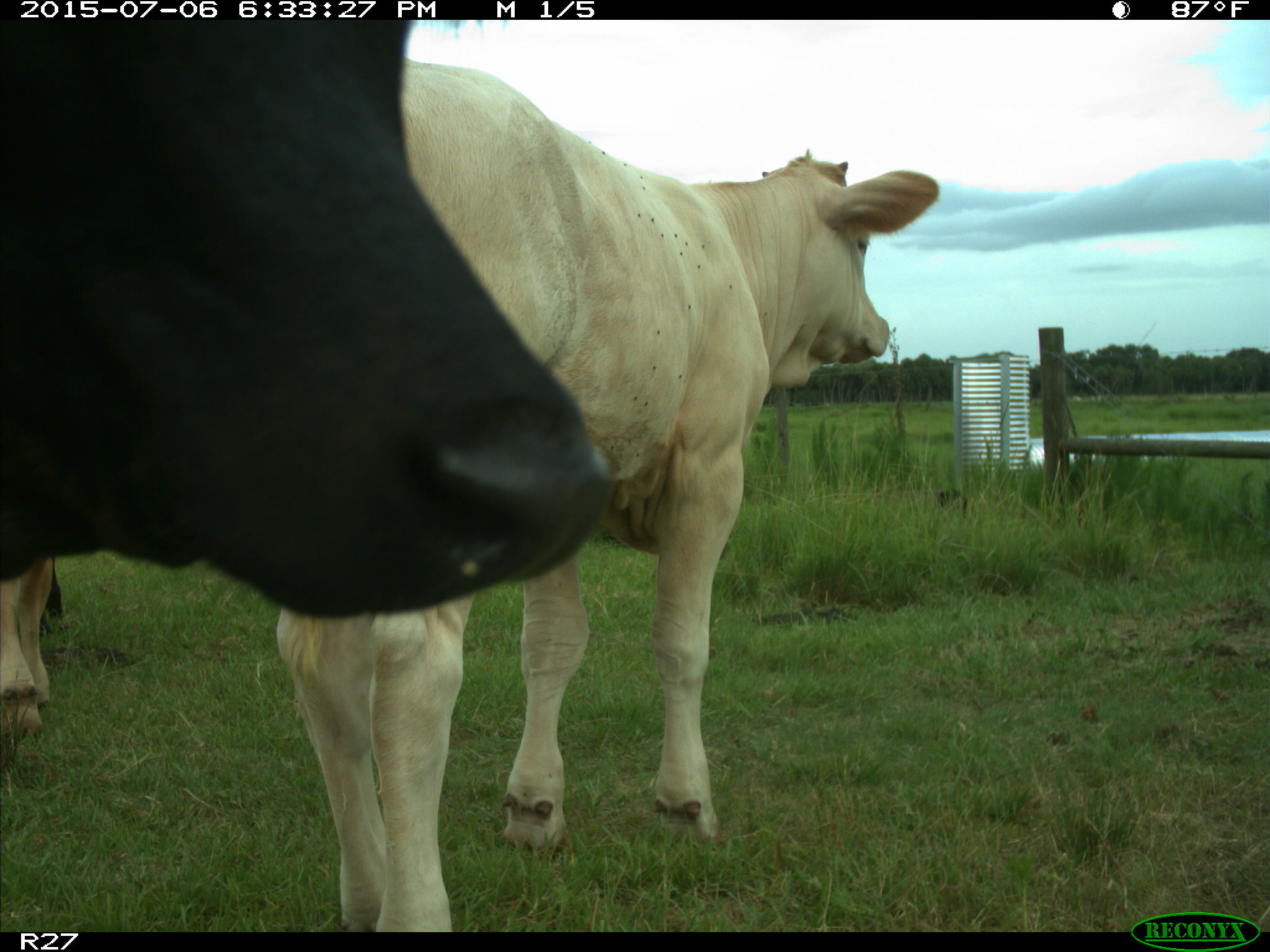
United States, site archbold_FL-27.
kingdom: Animalia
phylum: Chordata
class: Mammalia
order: Artiodactyla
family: Bovidae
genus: Bos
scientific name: Bos taurus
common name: domestic cow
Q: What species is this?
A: Bos taurus (domestic cow).